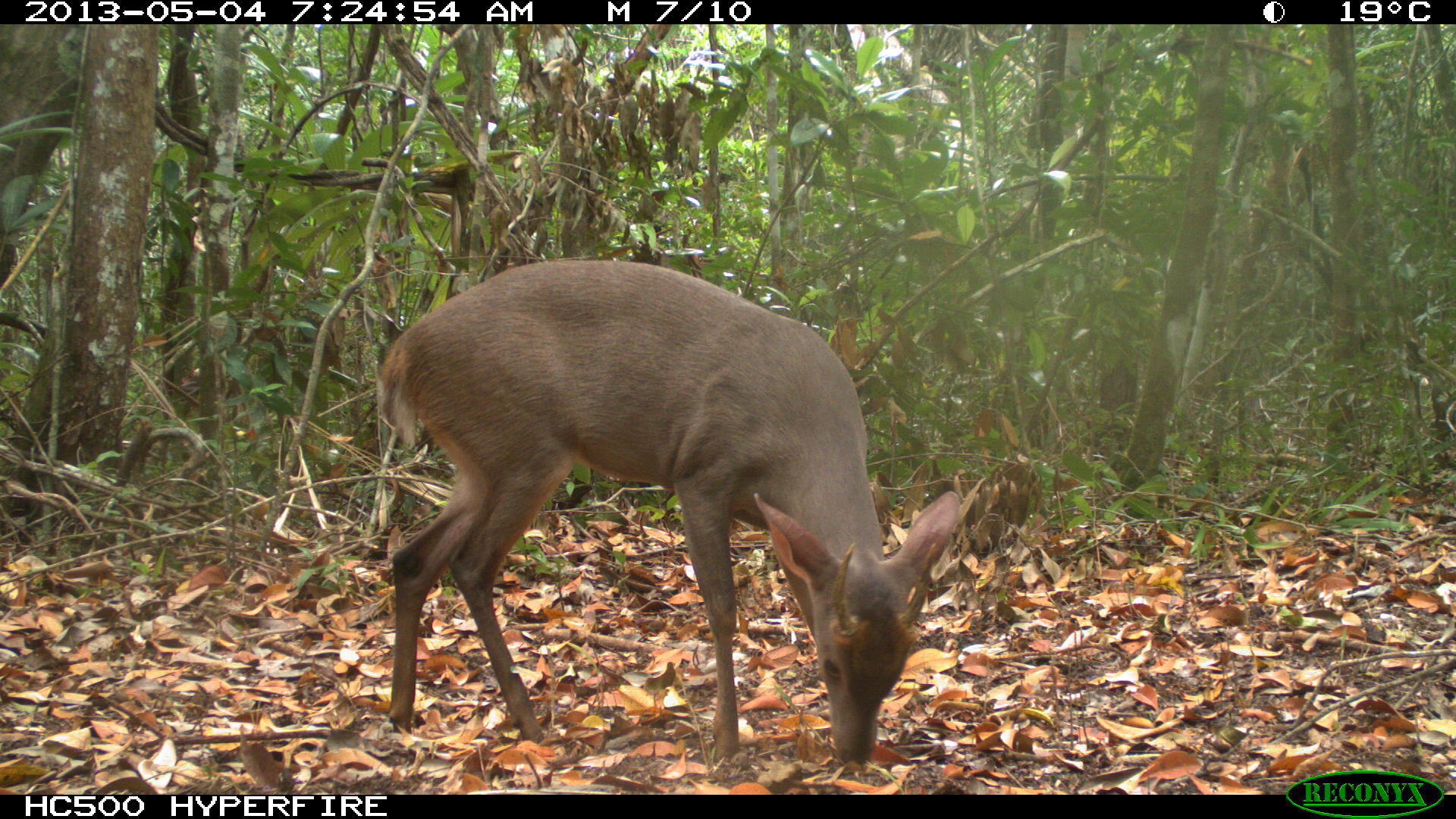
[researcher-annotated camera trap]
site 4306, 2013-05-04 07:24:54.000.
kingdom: Animalia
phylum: Chordata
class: Mammalia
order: Artiodactyla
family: Cervidae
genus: Mazama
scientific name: Mazama temama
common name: central american red brocket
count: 1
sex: male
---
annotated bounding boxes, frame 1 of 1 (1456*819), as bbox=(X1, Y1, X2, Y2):
mazama temama: bbox=(373, 258, 961, 764)